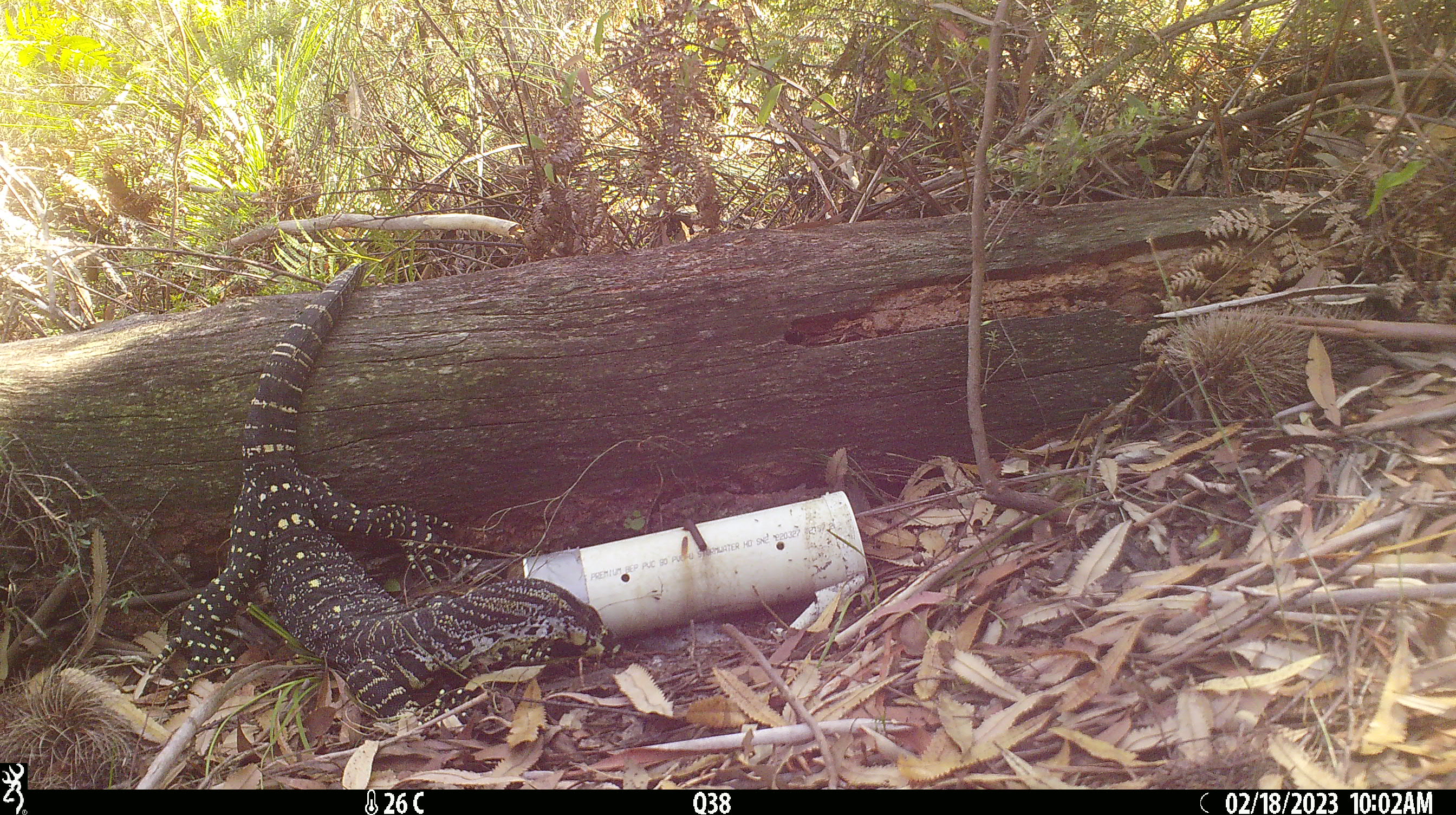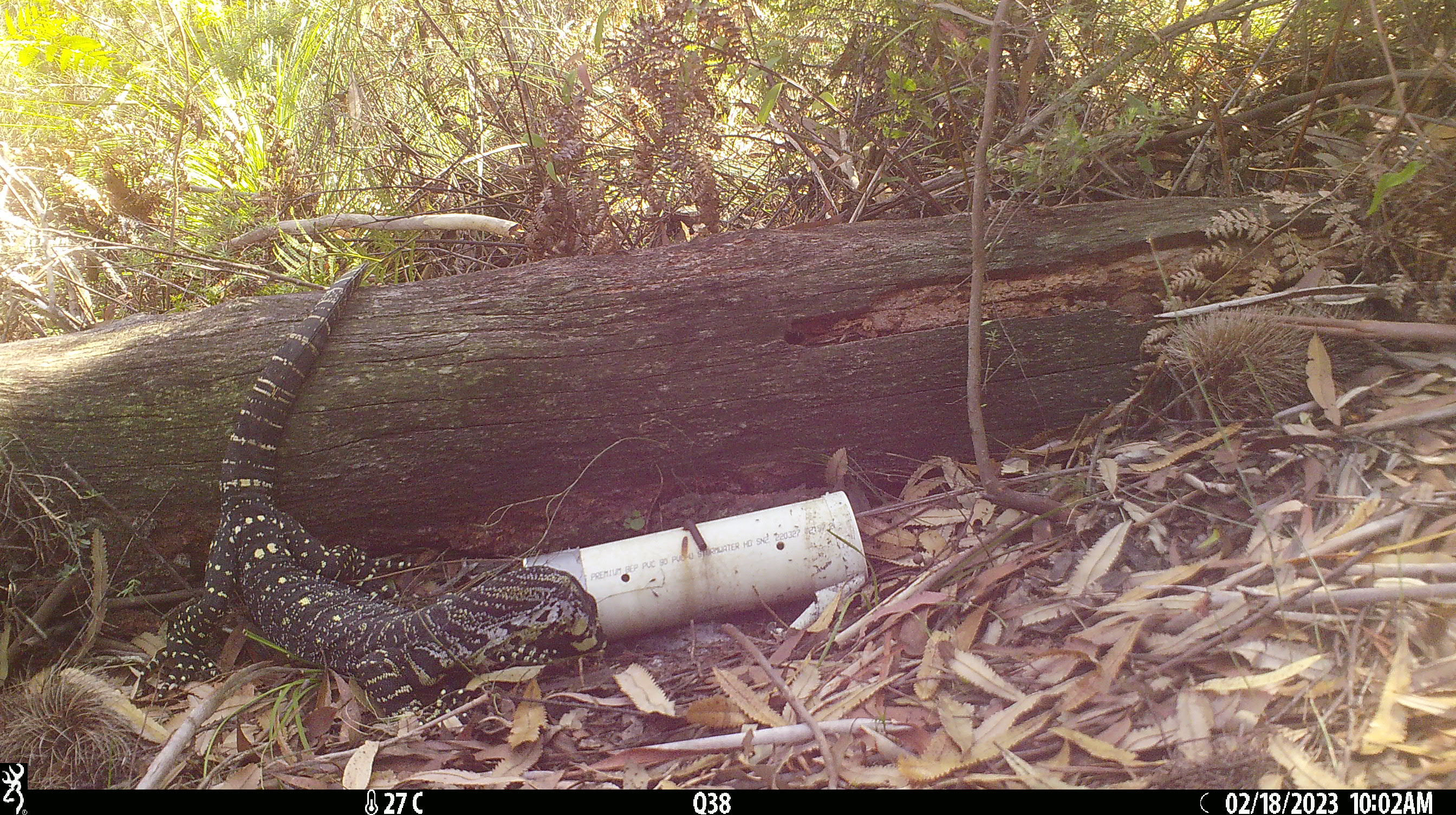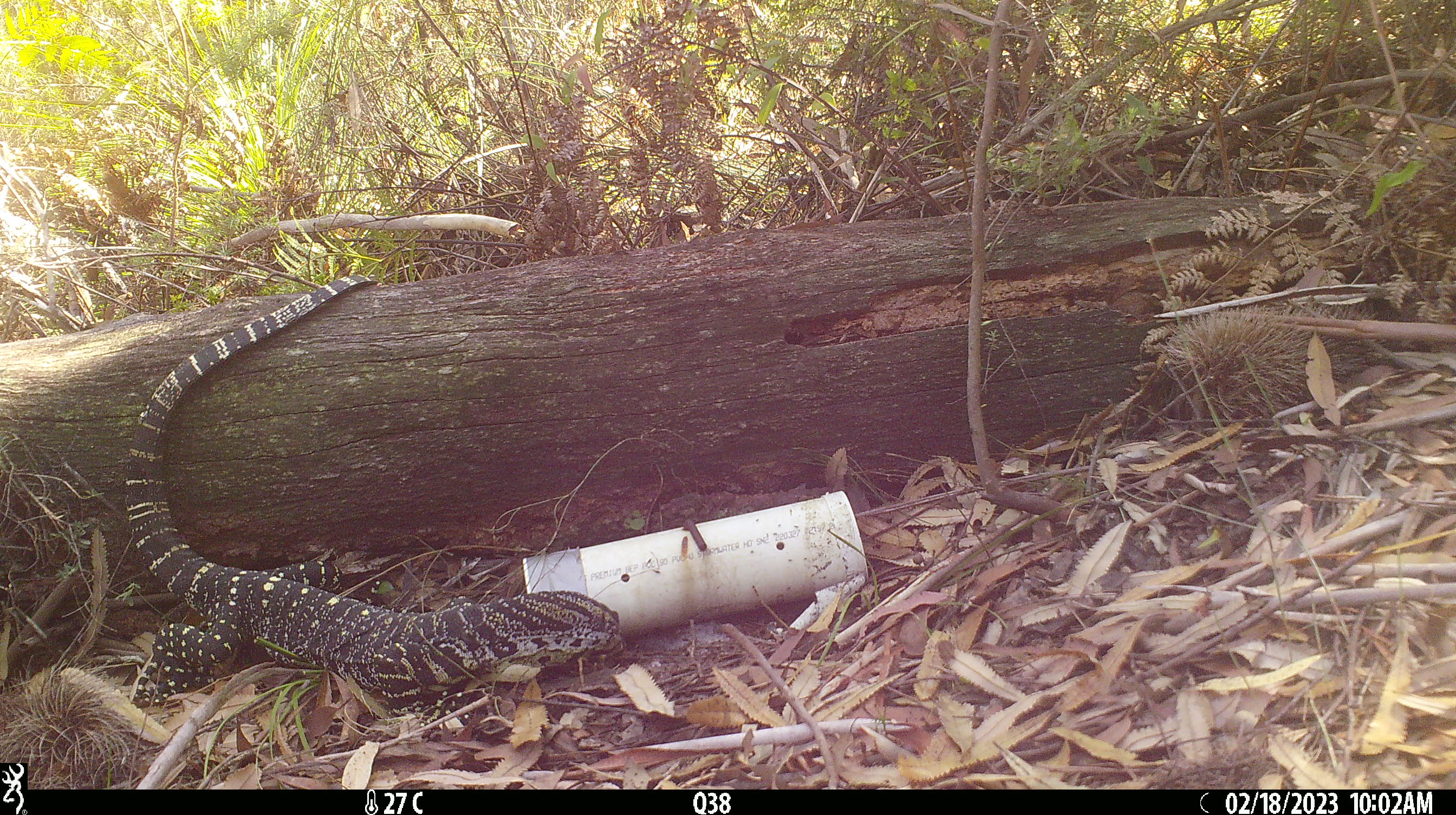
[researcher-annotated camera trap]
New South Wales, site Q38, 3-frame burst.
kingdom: Animalia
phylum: Chordata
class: Reptilia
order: Squamata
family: Varanidae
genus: Varanus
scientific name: Varanus varius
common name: lace monitor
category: goanna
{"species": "goanna (lace monitor) (Varanus varius)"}